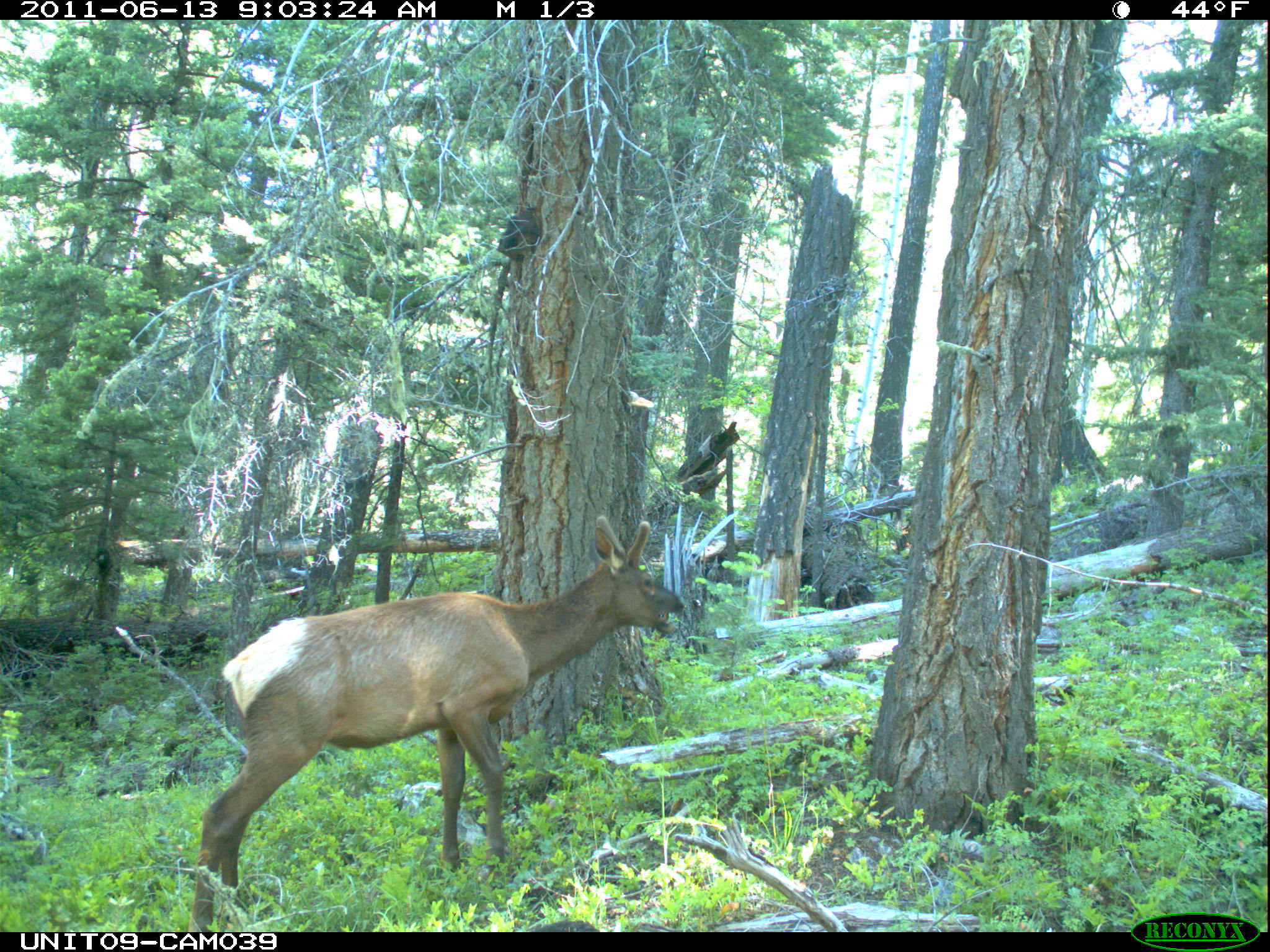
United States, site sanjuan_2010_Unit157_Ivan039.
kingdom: Animalia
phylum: Chordata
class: Mammalia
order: Artiodactyla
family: Cervidae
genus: Cervus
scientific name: Cervus elaphus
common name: red deer